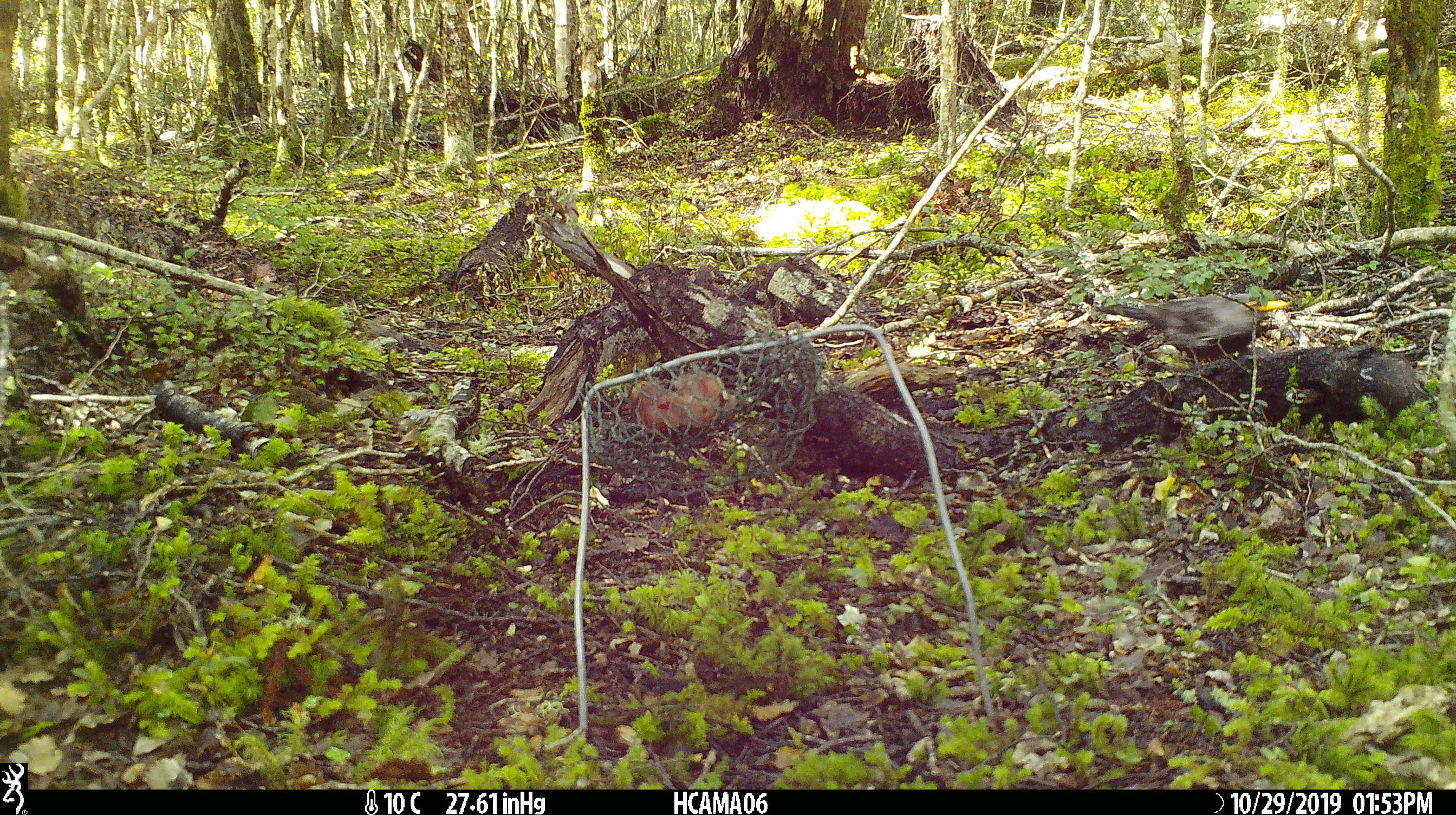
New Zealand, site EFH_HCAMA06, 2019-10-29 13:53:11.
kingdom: Animalia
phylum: Chordata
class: Aves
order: Passeriformes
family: Turdidae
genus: Turdus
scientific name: Turdus merula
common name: eurasian blackbird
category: blackbird